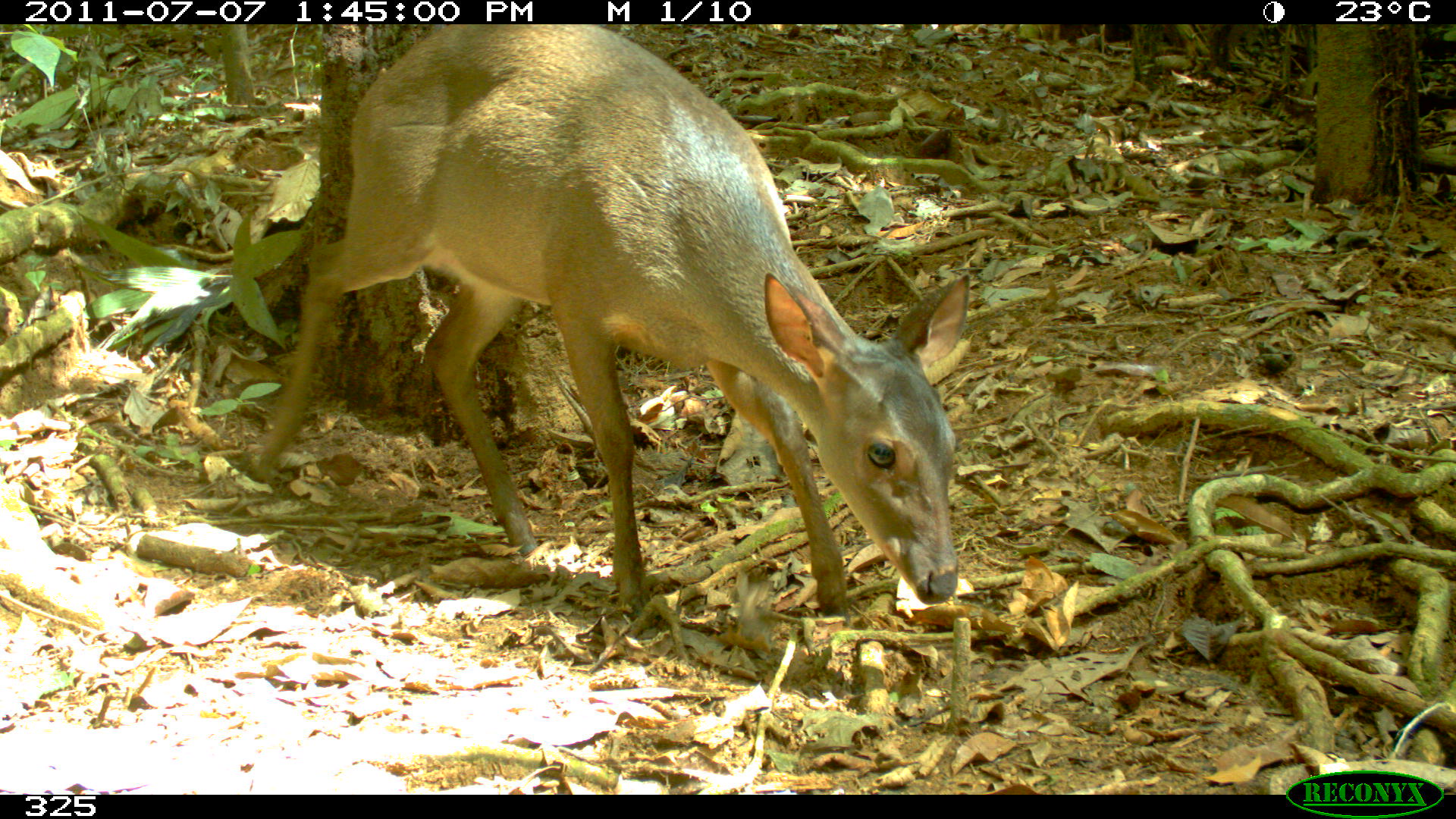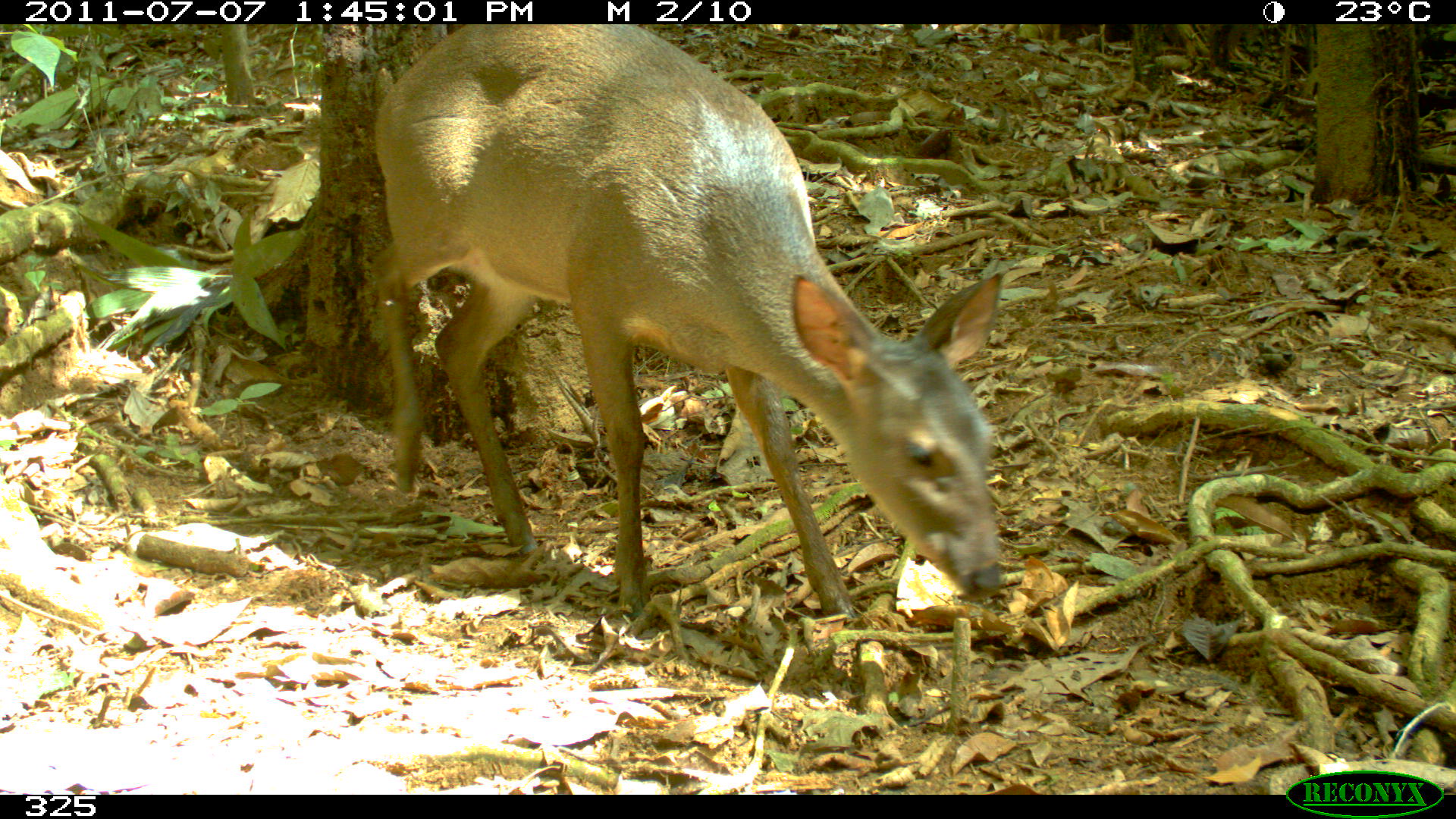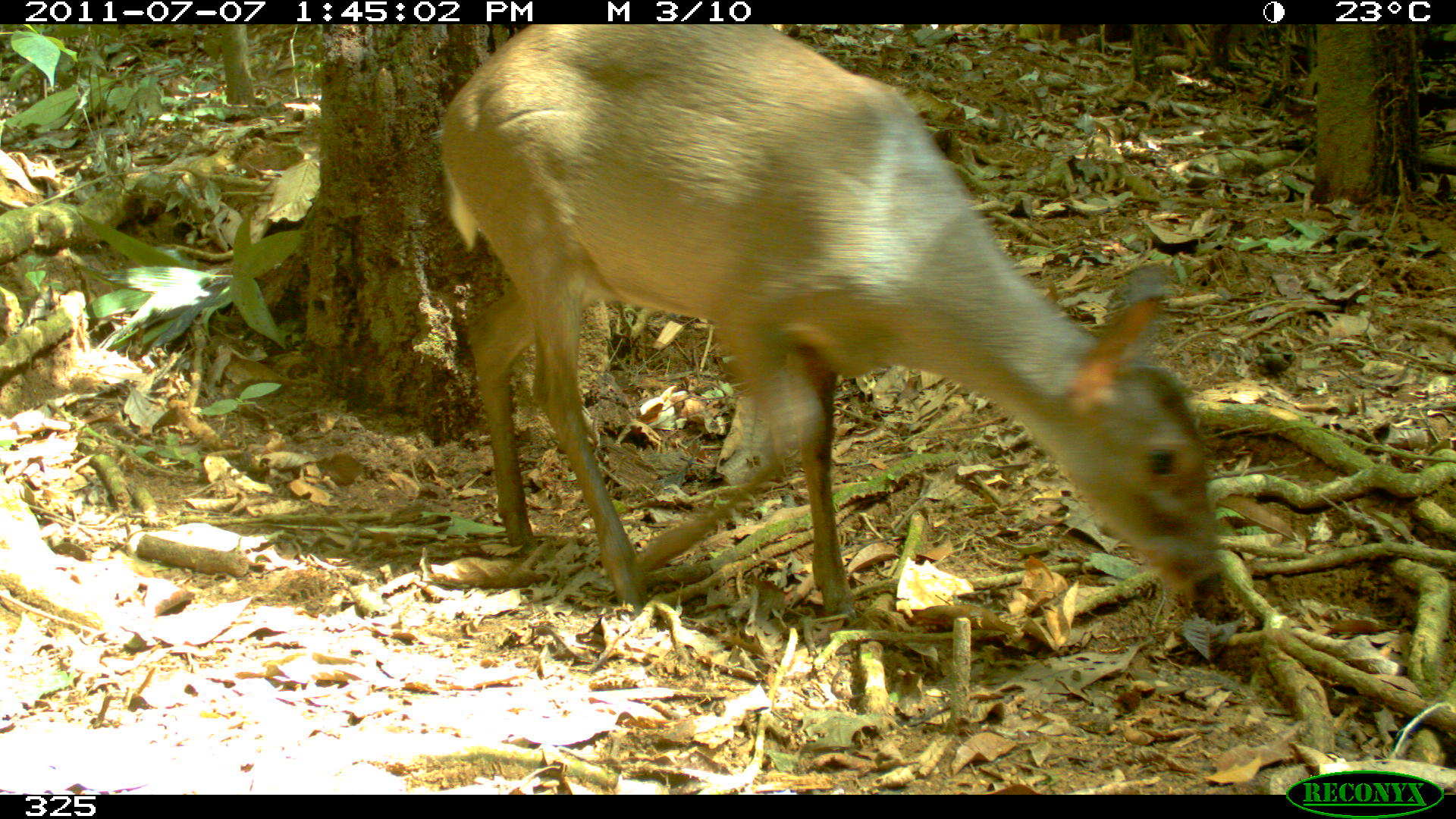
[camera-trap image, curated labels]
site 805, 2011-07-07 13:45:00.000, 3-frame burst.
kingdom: Animalia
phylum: Chordata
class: Mammalia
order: Artiodactyla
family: Cervidae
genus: Mazama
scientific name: Mazama gouazoubira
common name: gray brocket